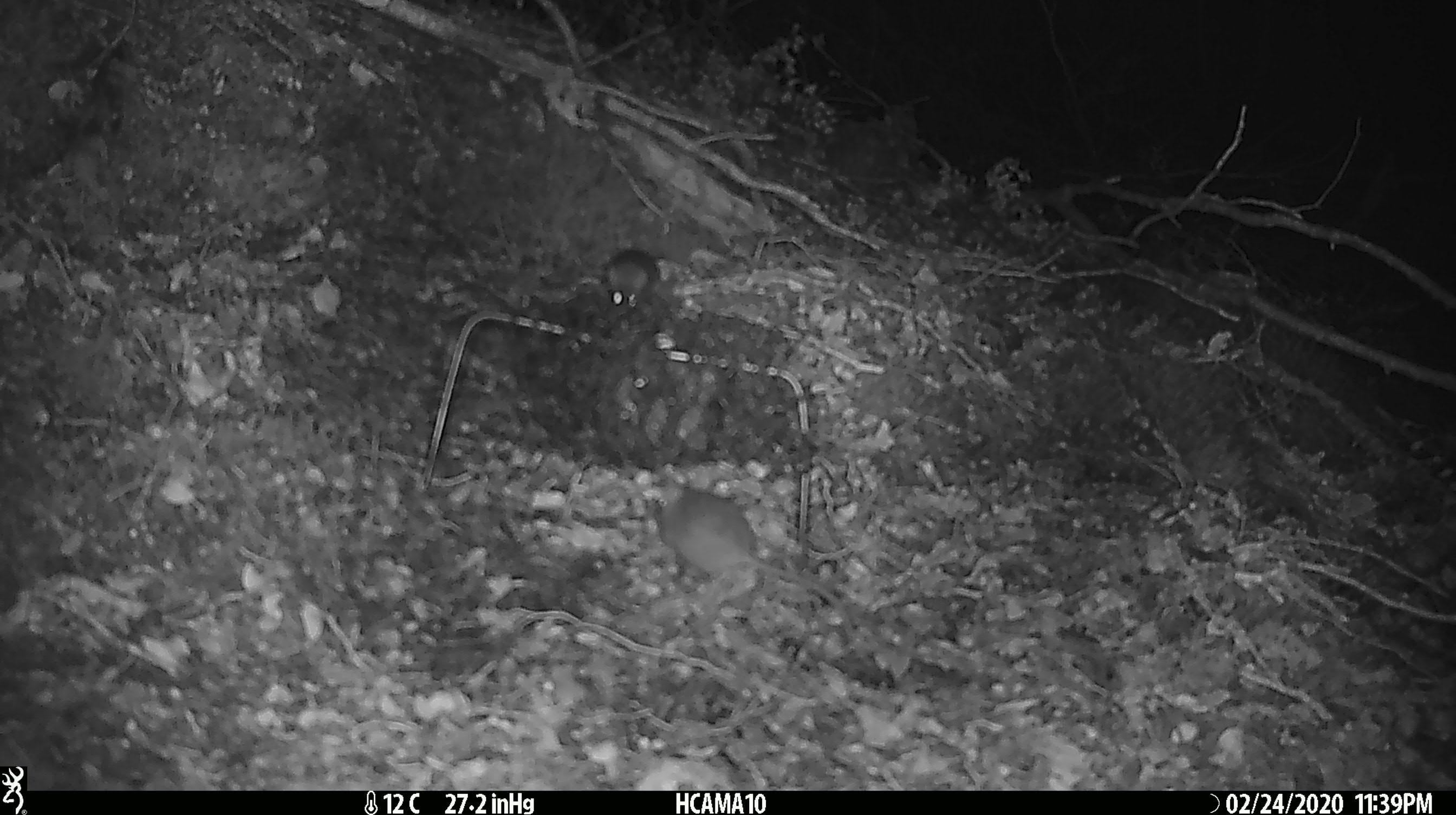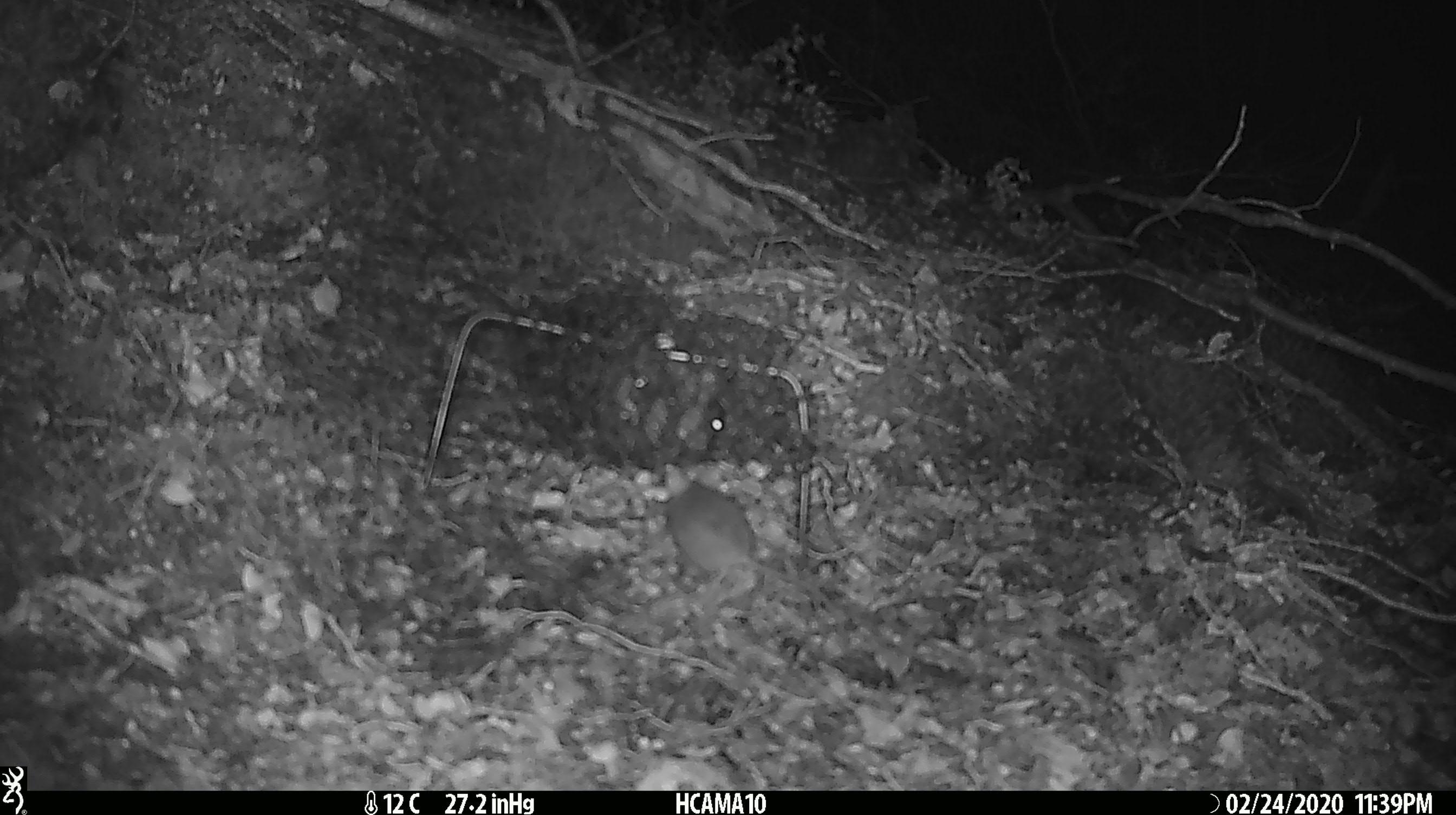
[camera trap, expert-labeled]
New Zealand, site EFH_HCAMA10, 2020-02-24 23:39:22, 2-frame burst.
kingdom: Animalia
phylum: Chordata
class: Mammalia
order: Rodentia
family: Muridae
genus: Mus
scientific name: Mus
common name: mouse